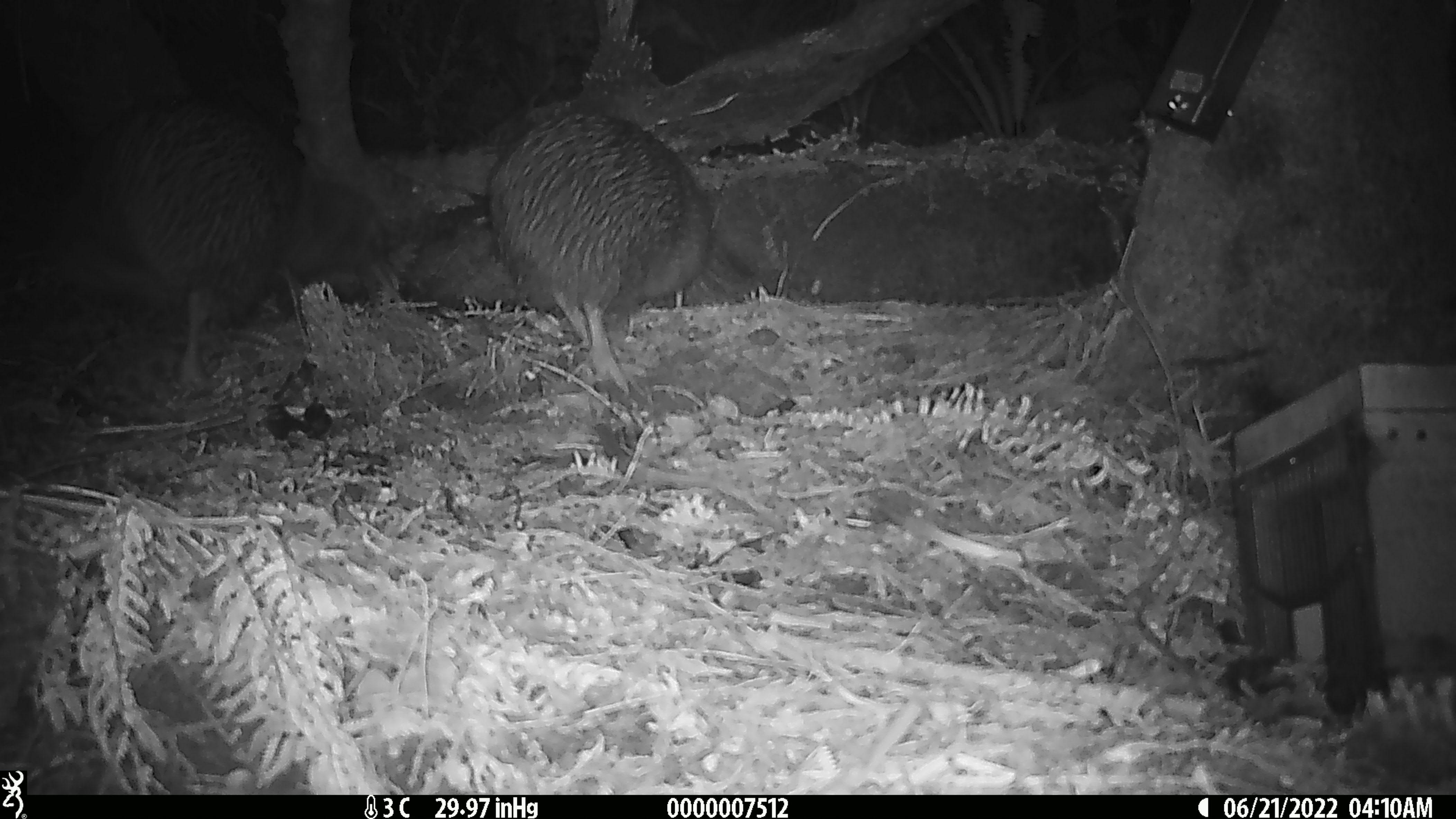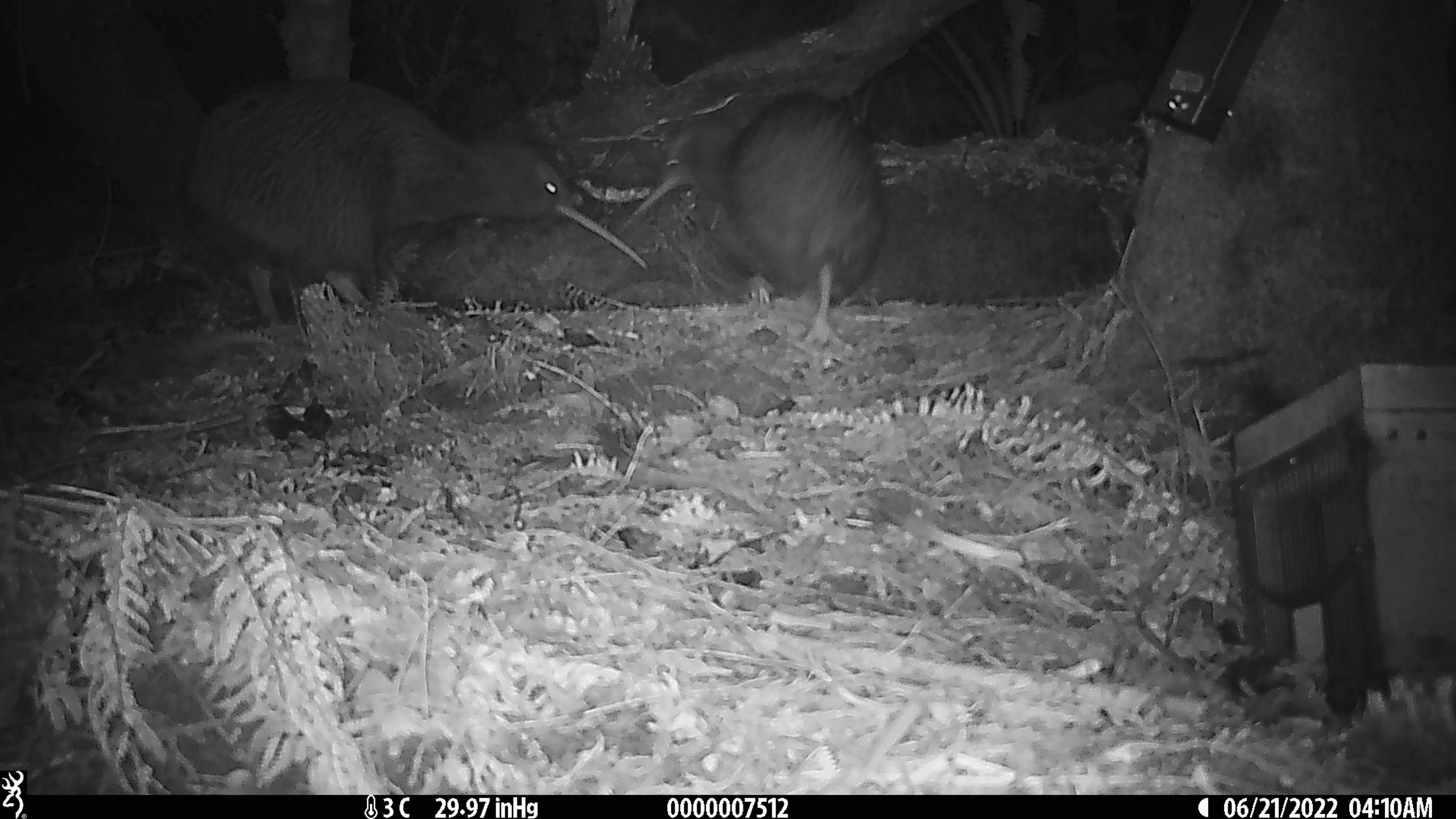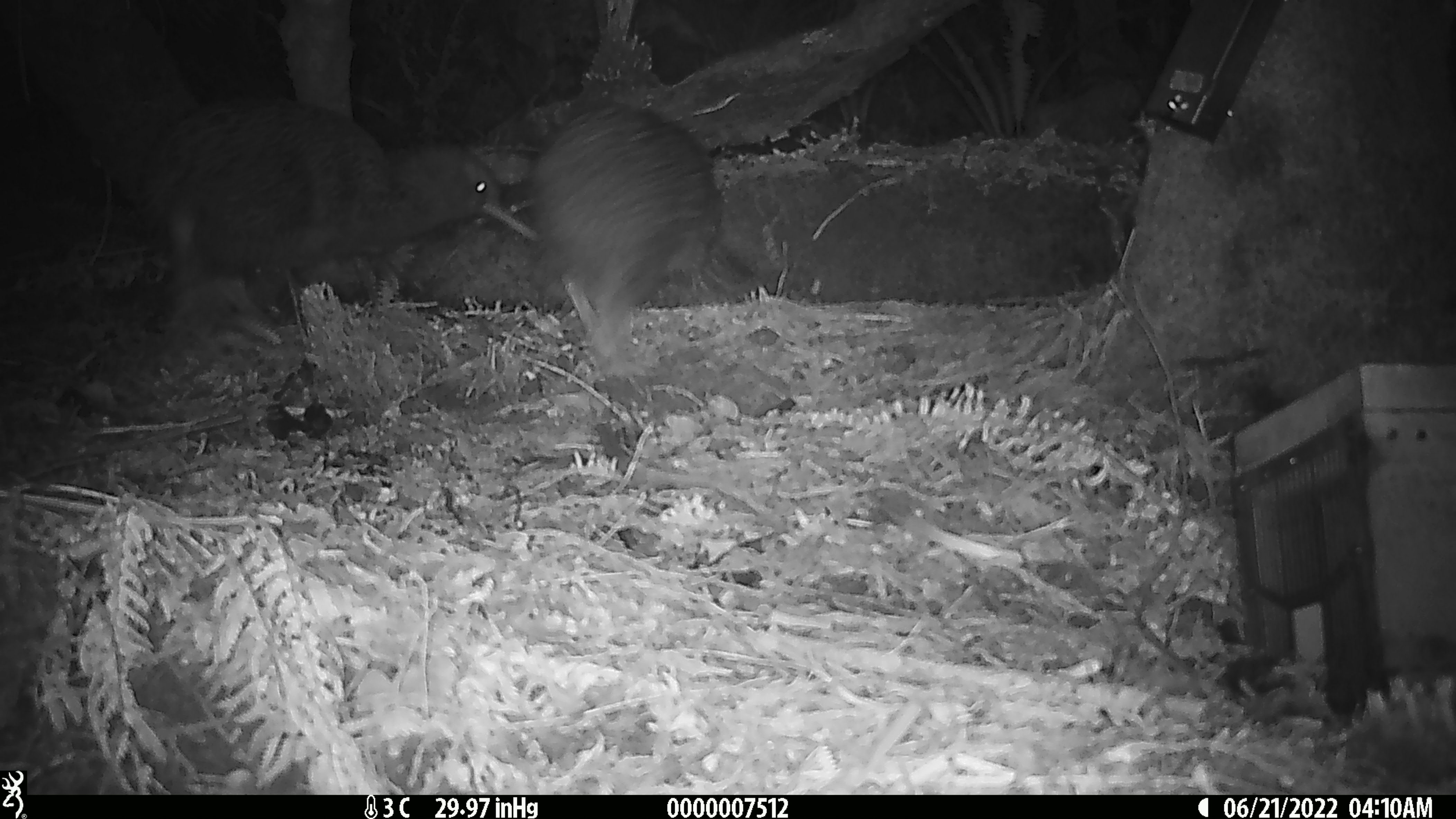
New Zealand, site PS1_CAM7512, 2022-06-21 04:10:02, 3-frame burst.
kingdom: Animalia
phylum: Chordata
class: Aves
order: Apterygiformes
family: Apterygidae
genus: Apteryx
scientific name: Apteryx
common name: kiwi